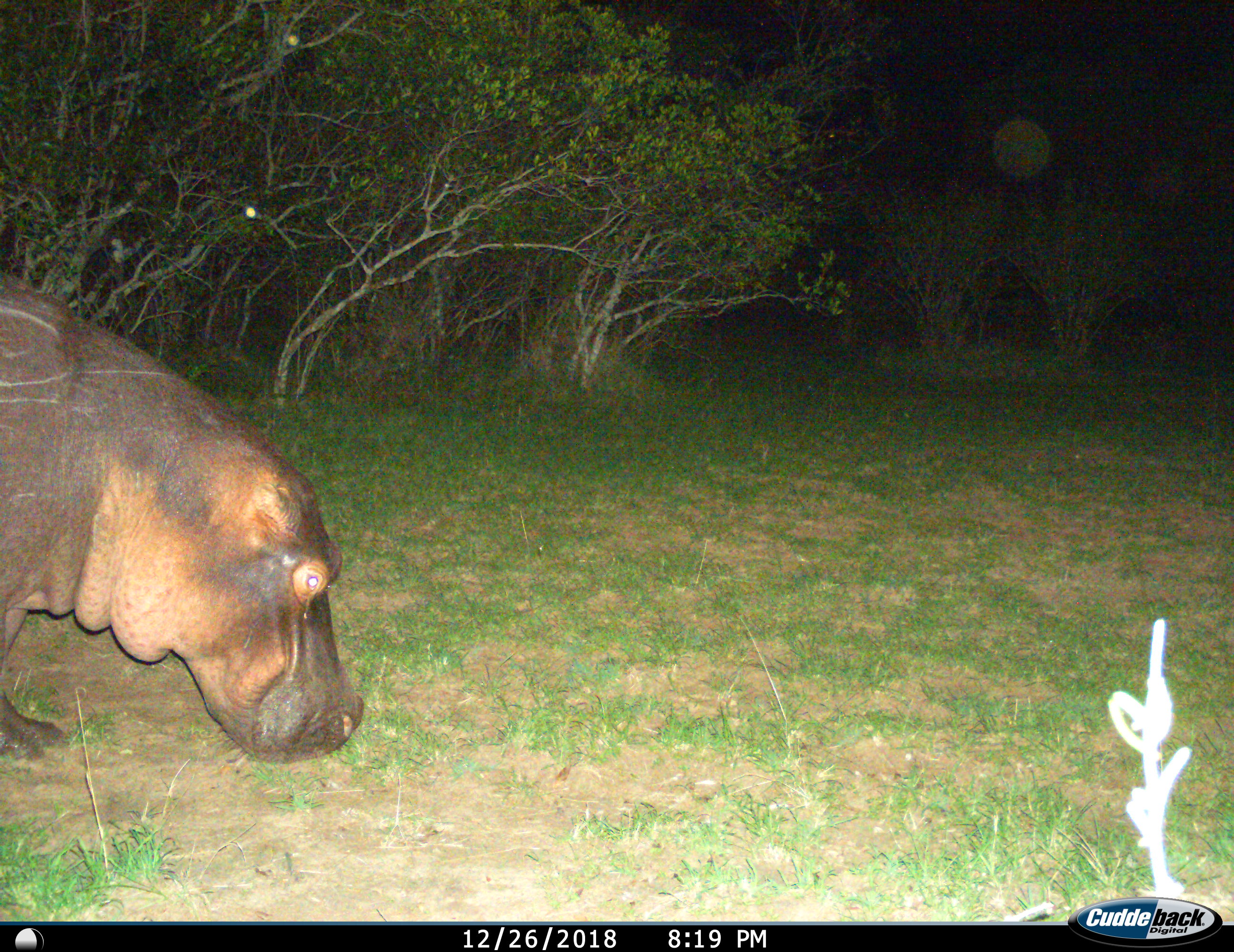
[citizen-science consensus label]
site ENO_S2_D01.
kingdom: Animalia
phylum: Chordata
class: Mammalia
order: Artiodactyla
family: Hippopotamidae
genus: Hippopotamus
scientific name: Hippopotamus amphibius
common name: hippopotamus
Hippopotamus (Hippopotamus amphibius), count 1. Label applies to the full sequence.